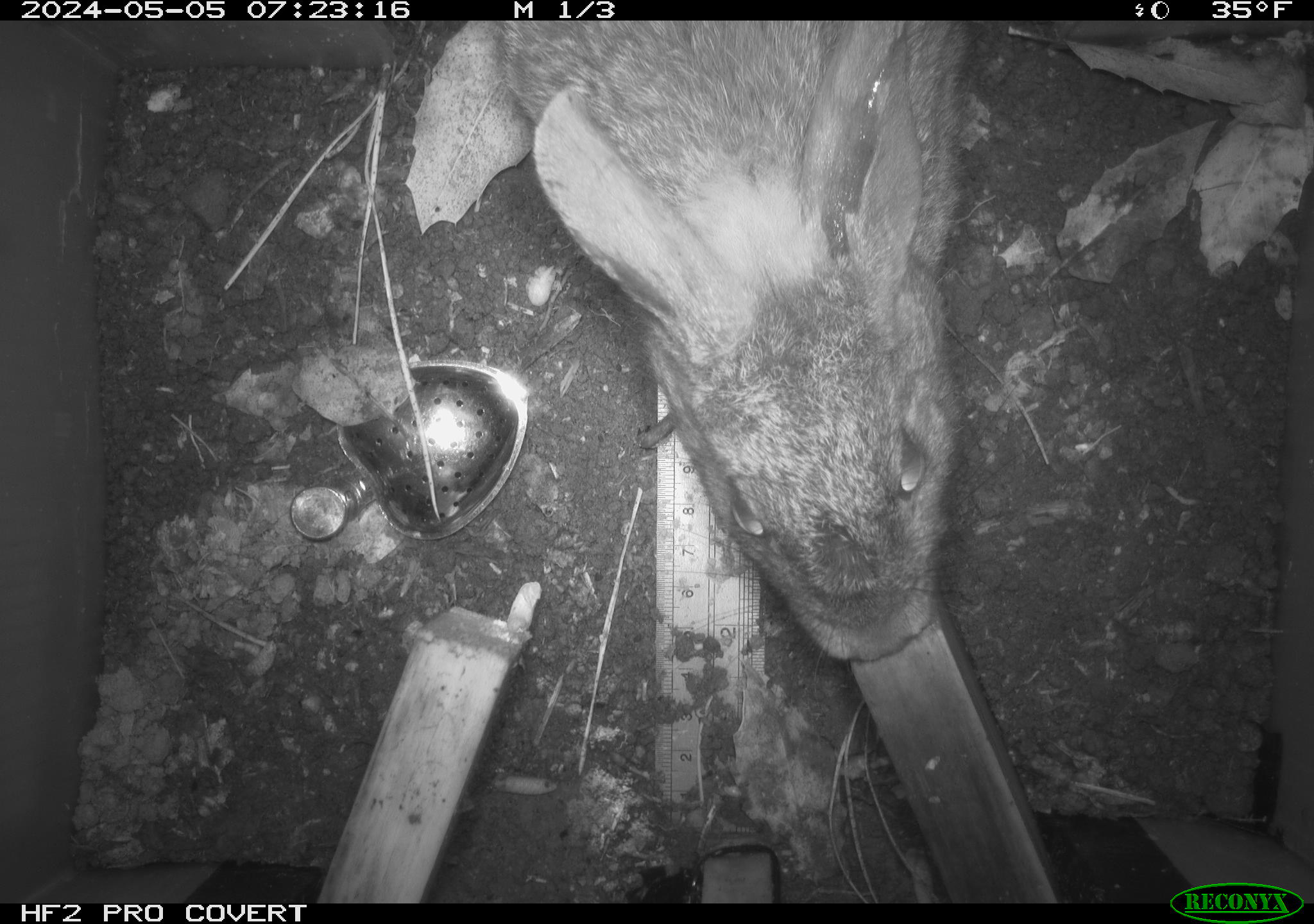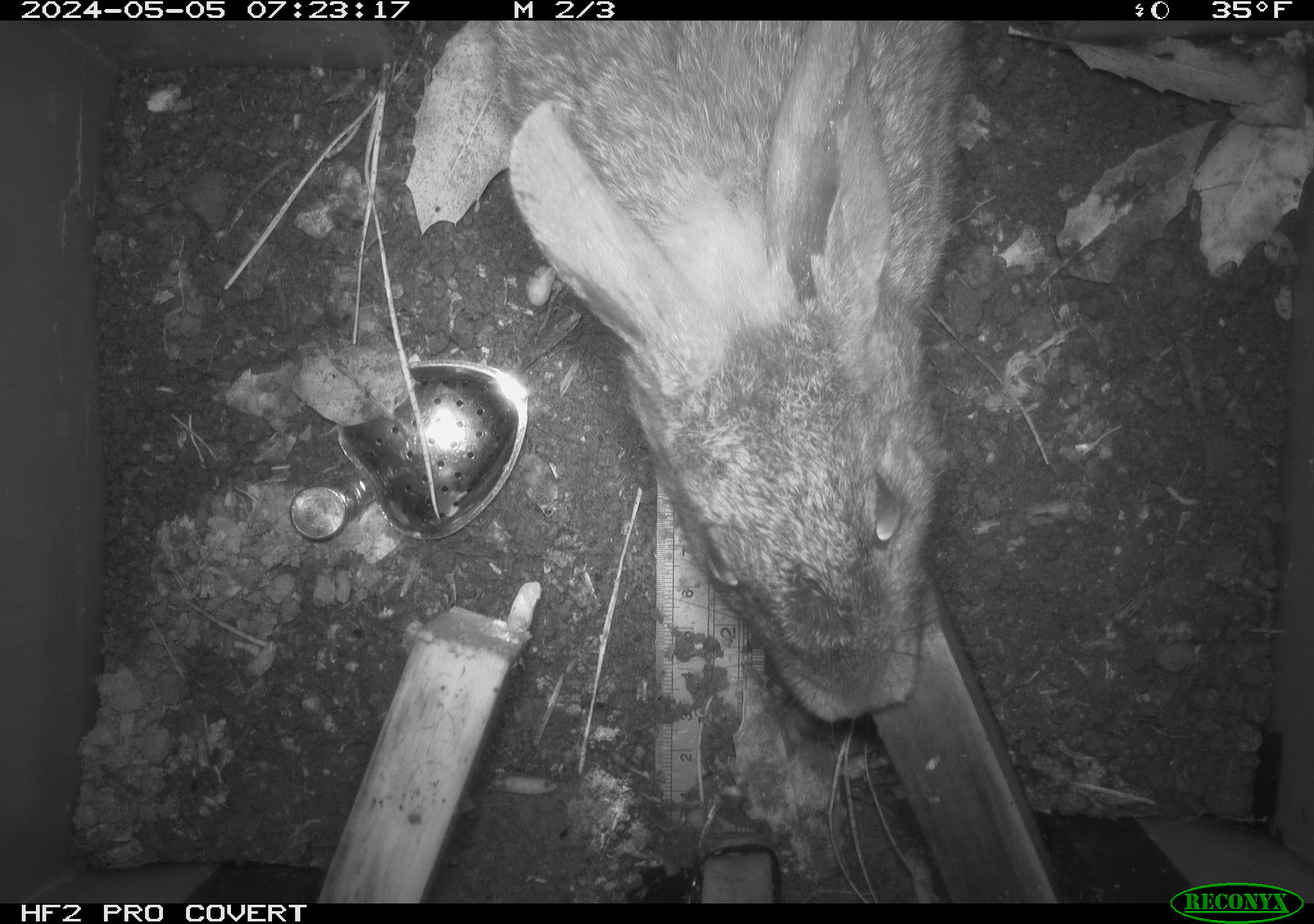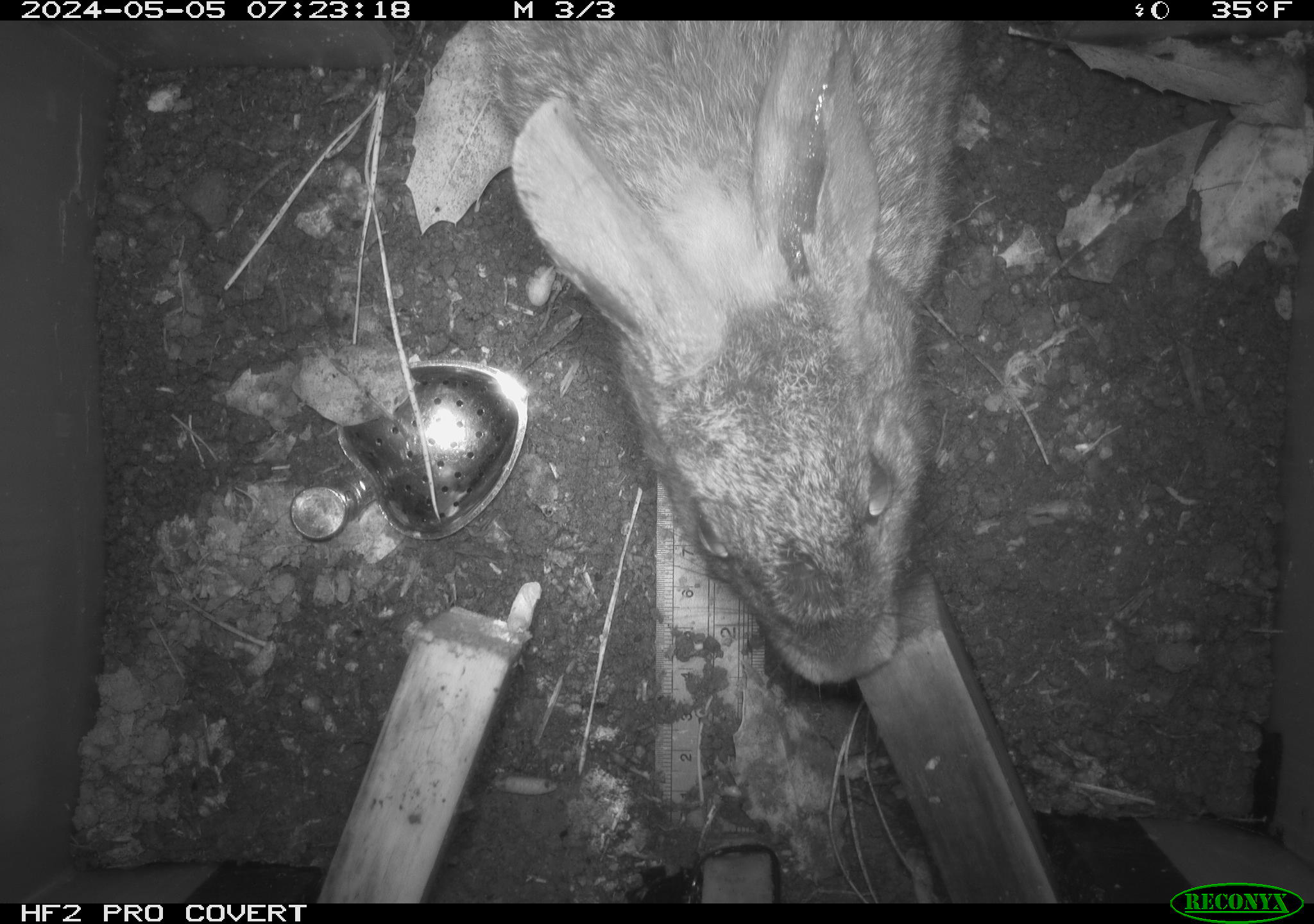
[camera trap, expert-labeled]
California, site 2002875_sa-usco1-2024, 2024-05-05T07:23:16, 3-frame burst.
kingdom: Animalia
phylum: Chordata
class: Mammalia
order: Lagomorpha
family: Leporidae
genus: Sylvilagus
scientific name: Sylvilagus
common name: cottontail rabbits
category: sylvilagus species